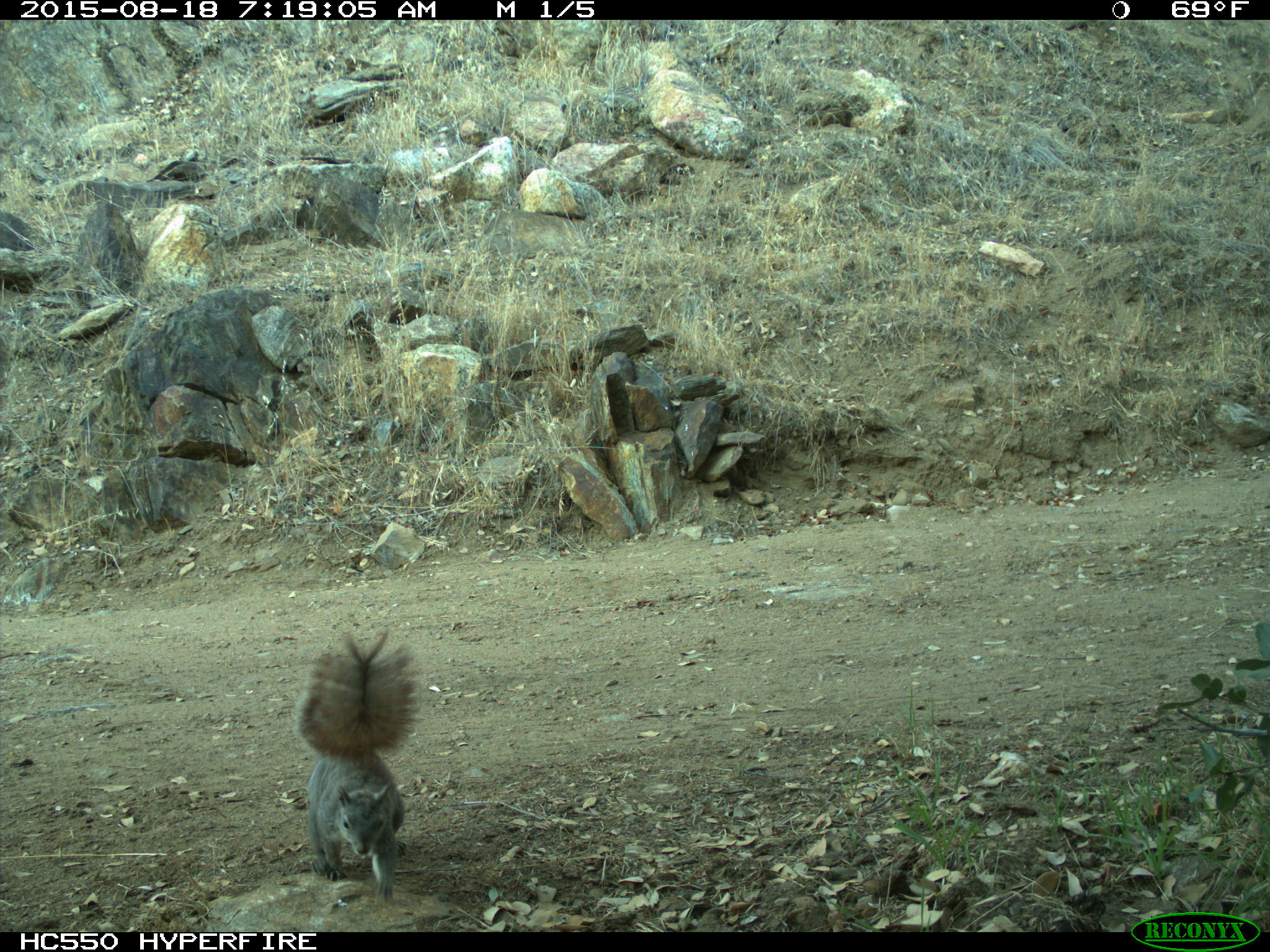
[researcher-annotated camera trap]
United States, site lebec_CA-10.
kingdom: Animalia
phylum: Chordata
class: Mammalia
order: Rodentia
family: Sciuridae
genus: Sciurus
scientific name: Sciurus carolinensis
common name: eastern gray squirrel